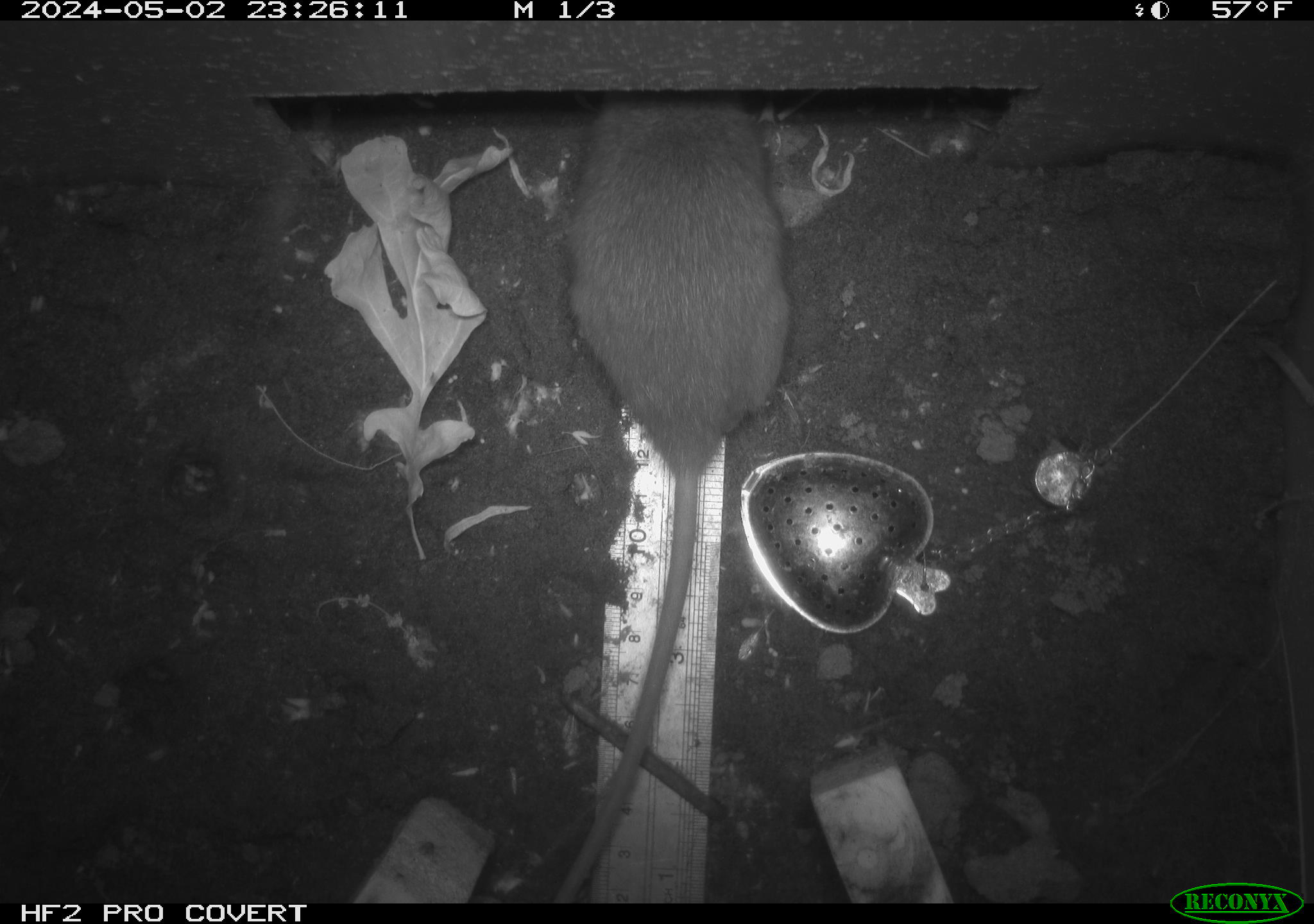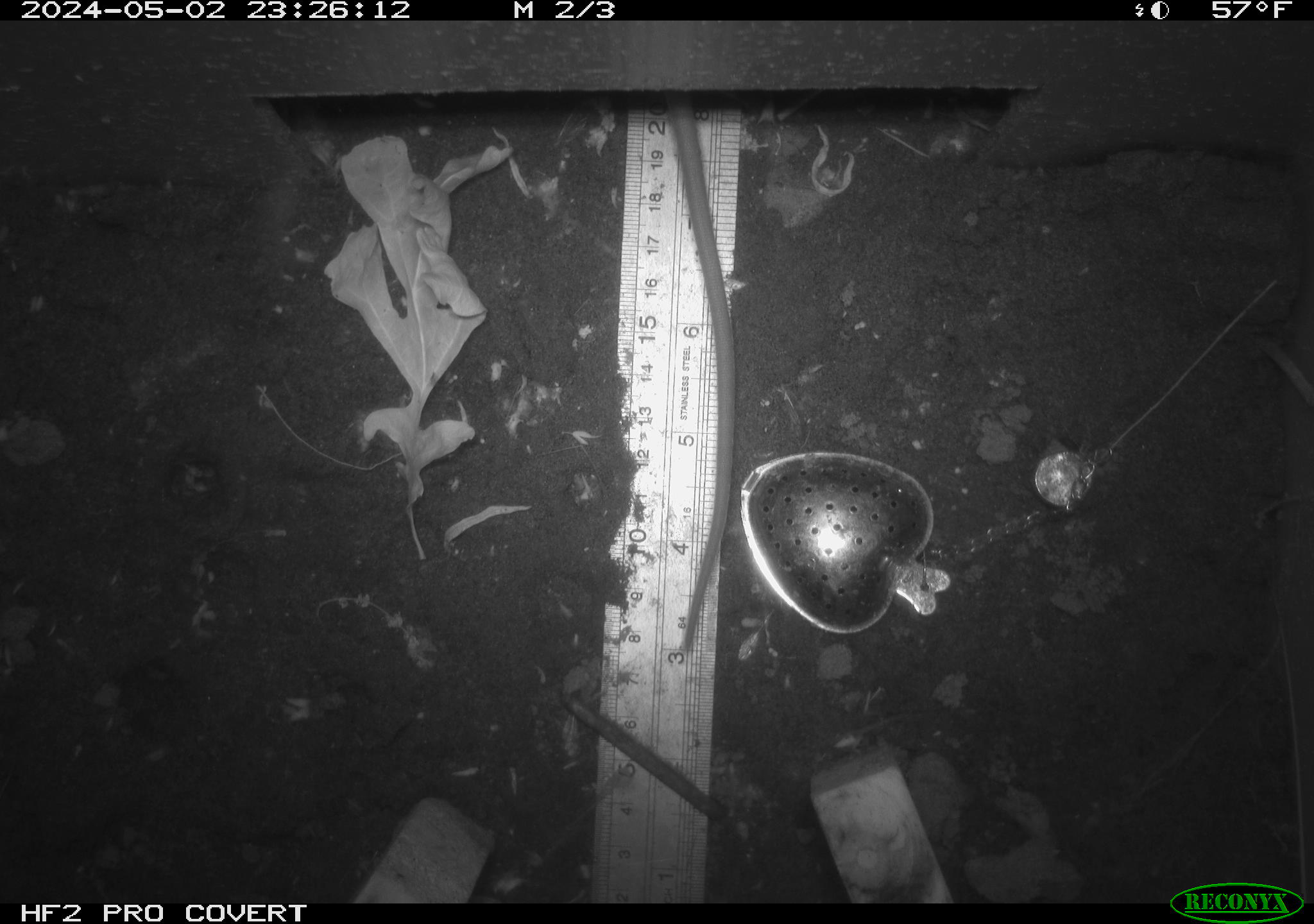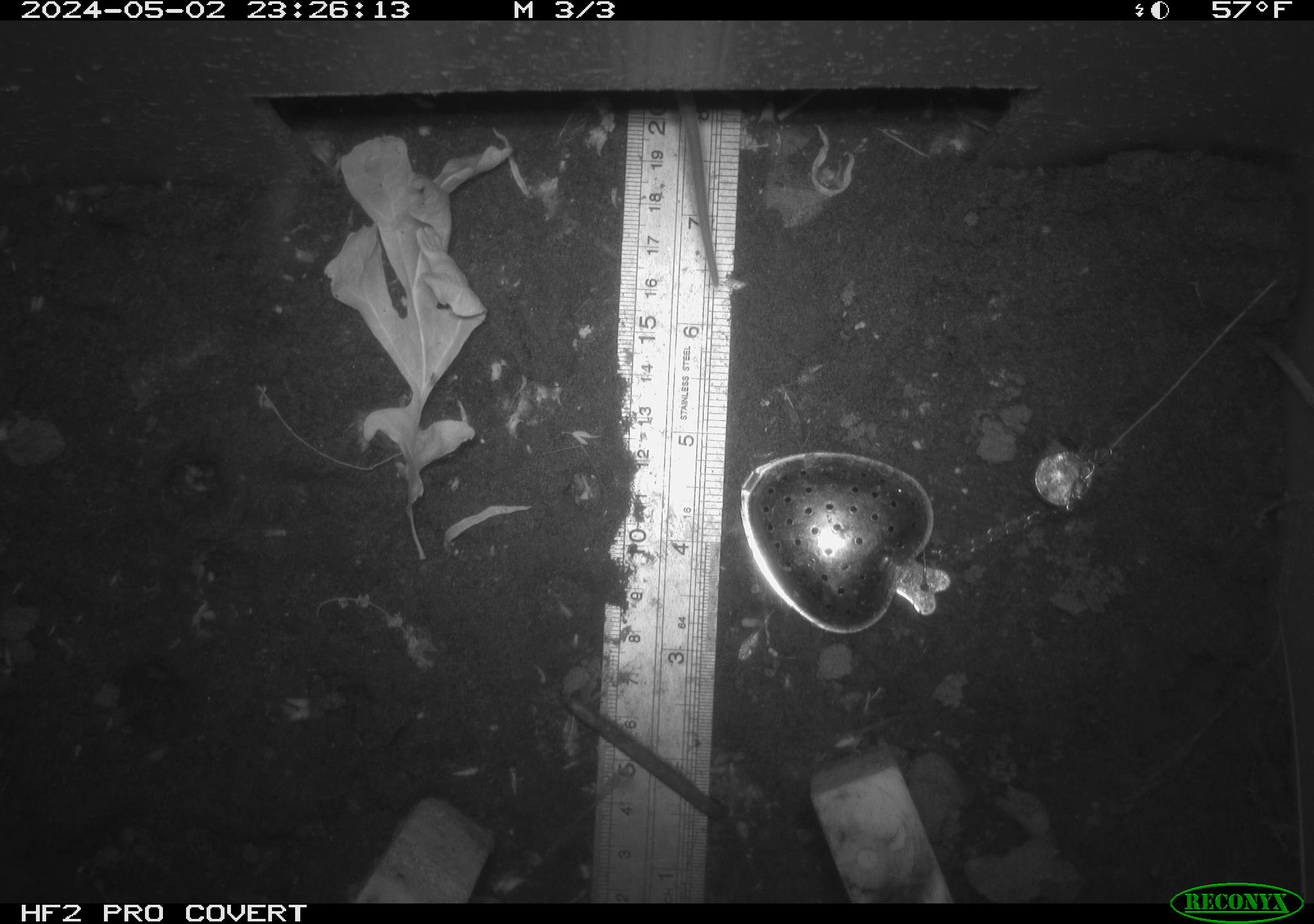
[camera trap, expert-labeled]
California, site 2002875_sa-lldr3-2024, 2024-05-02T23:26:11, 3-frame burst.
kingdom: Animalia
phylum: Chordata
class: Mammalia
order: Rodentia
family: Muridae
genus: Rattus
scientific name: Rattus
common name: rat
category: rattus species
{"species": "rattus species (rat) (Rattus)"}